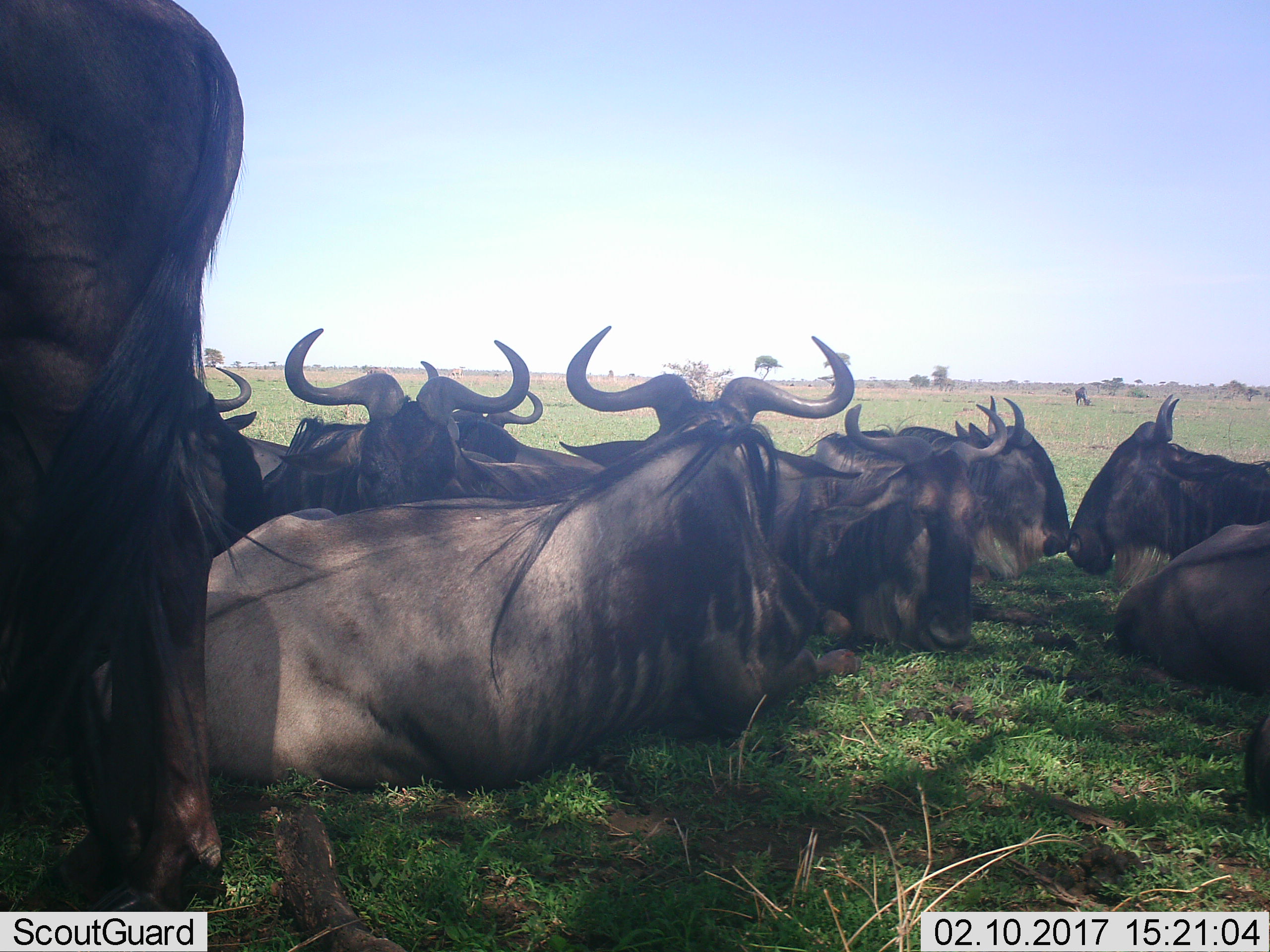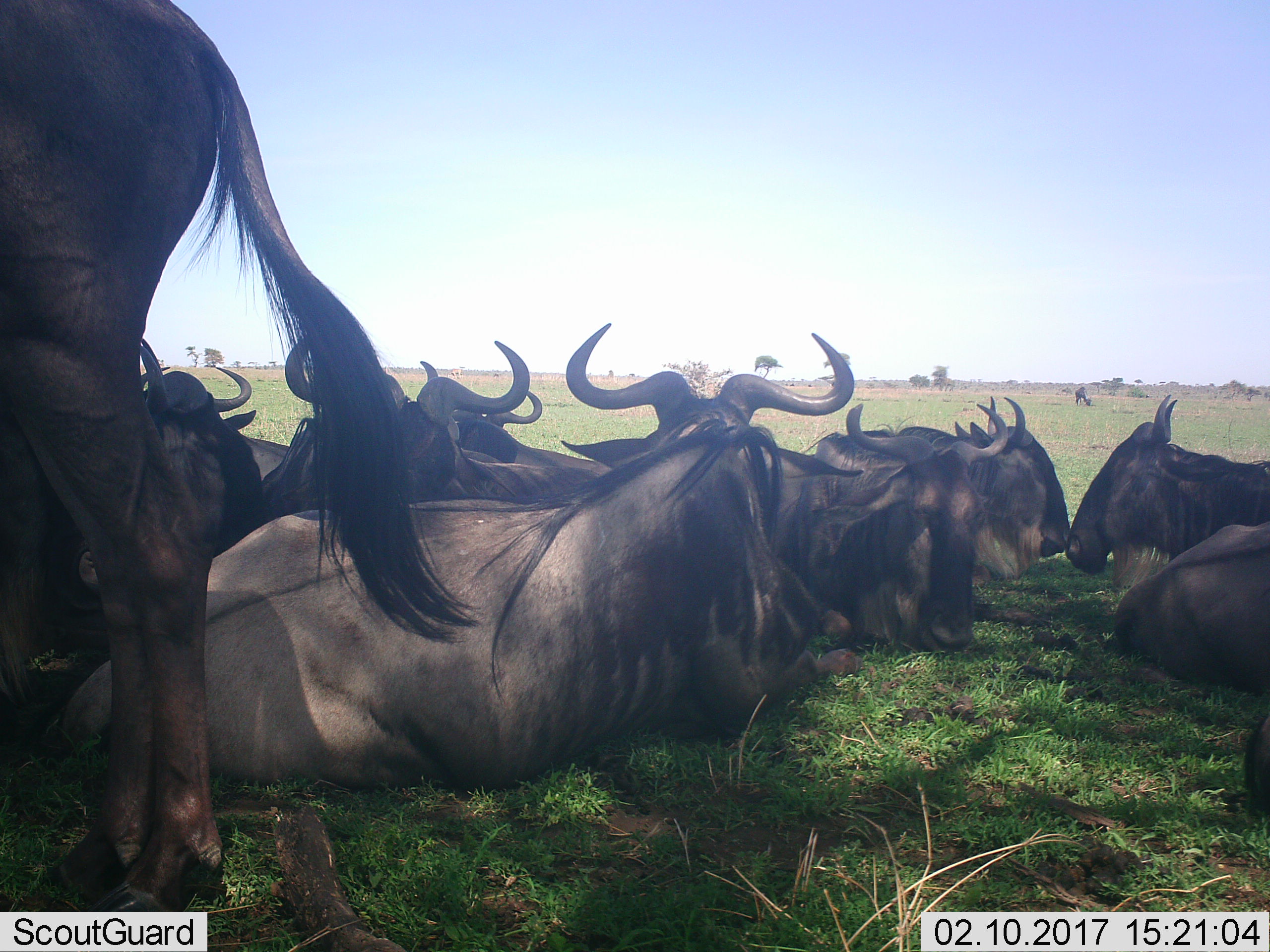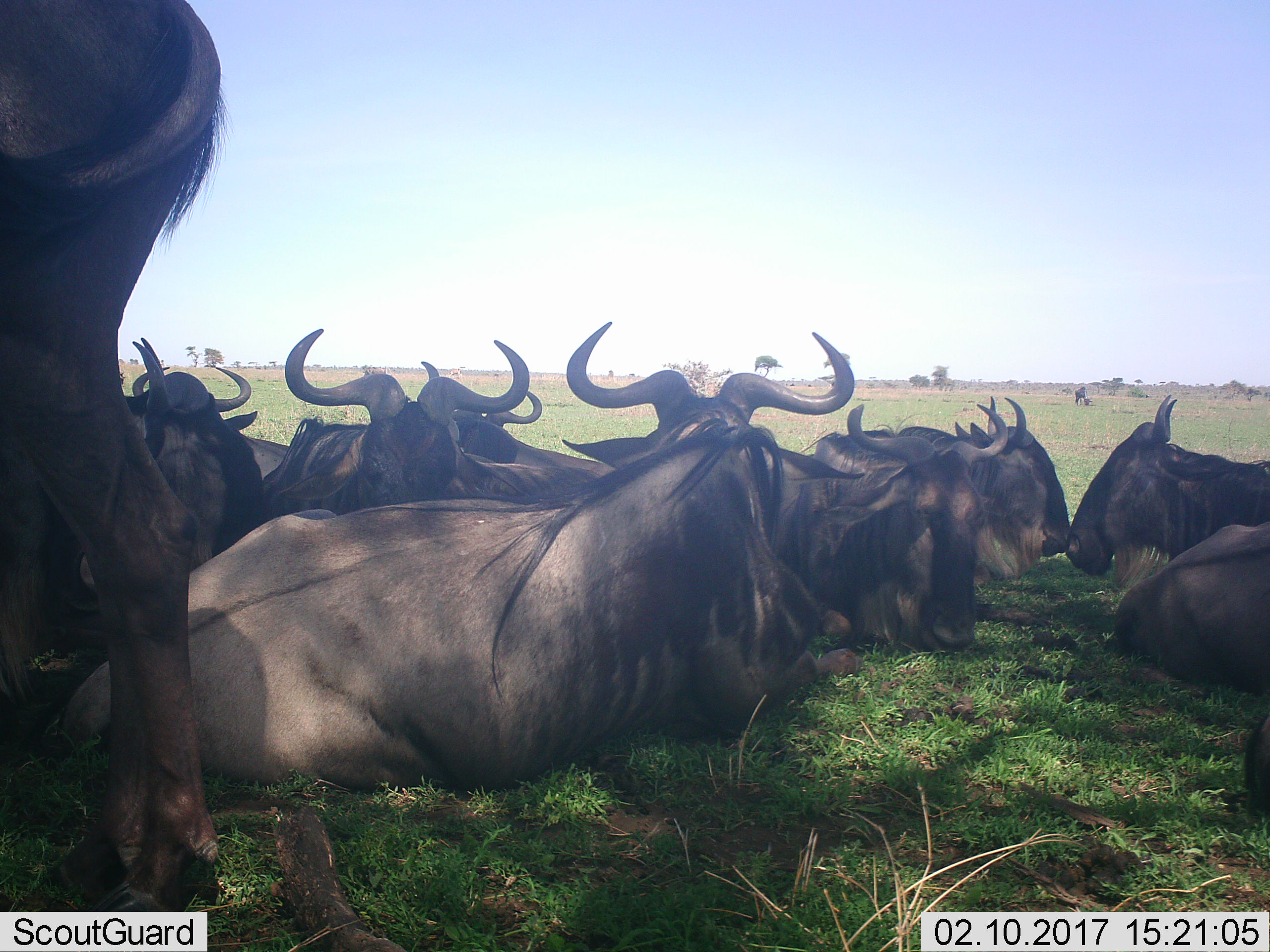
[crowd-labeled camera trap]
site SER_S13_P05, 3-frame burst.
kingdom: Animalia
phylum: Chordata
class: Mammalia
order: Artiodactyla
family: Bovidae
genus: Connochaetes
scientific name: Connochaetes taurinus taurinus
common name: blue wildebeest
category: wildebeestblue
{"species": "wildebeestblue (blue wildebeest) (Connochaetes taurinus taurinus)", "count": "11-50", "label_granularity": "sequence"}